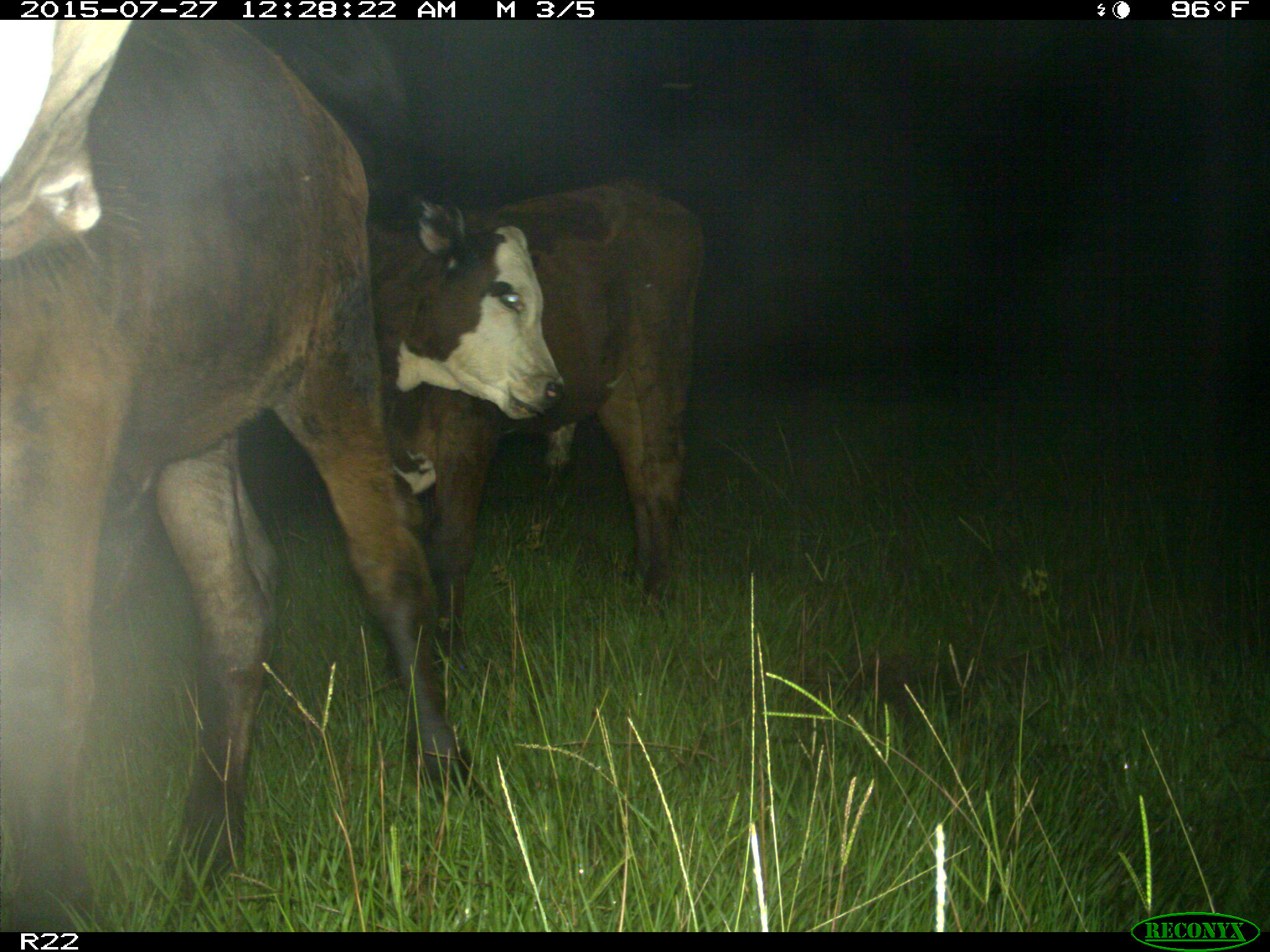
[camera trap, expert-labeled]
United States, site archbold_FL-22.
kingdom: Animalia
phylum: Chordata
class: Mammalia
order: Artiodactyla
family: Bovidae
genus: Bos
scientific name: Bos taurus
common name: domestic cow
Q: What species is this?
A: Bos taurus (domestic cow).